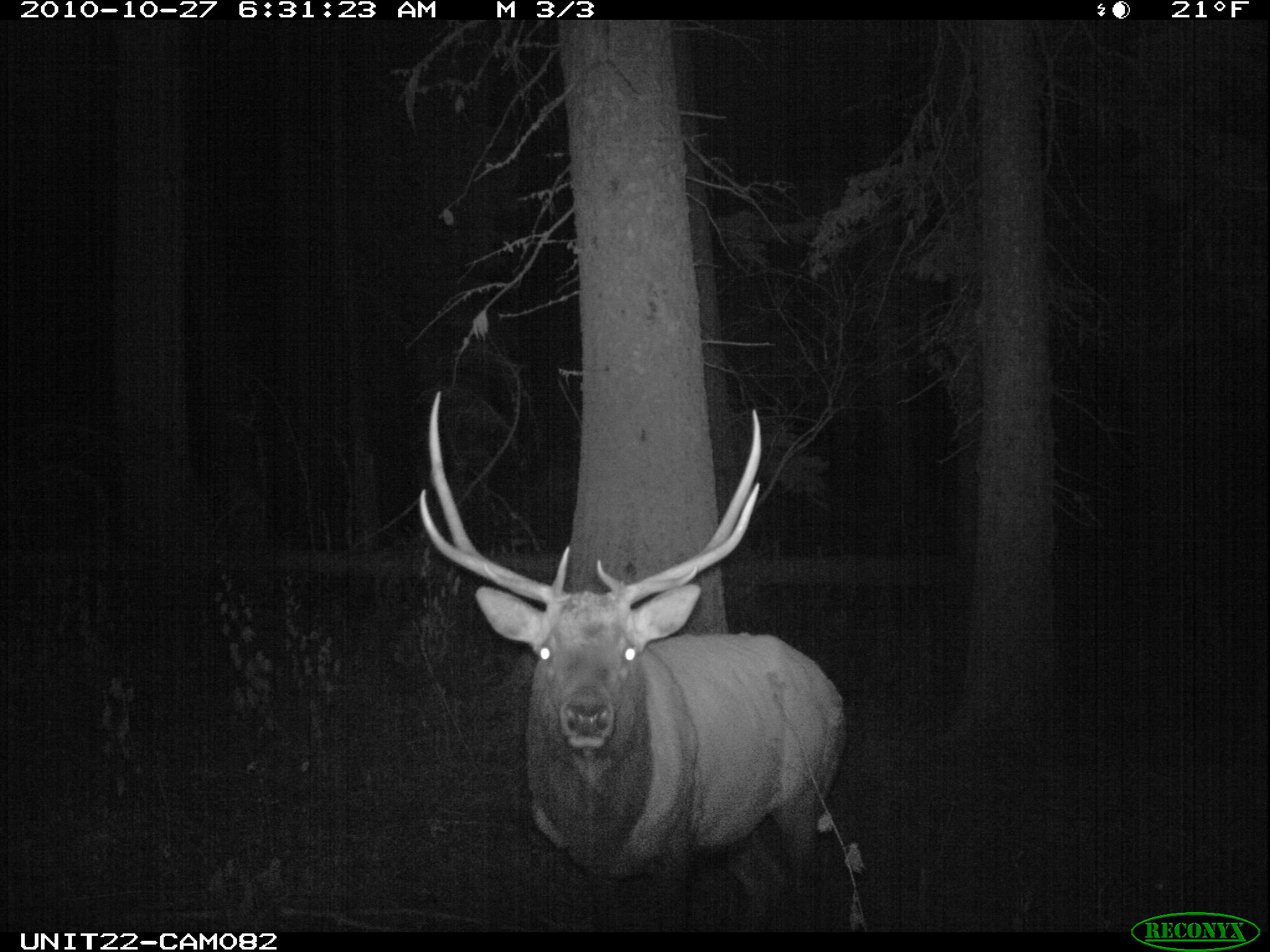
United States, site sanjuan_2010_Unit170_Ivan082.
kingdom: Animalia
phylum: Chordata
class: Mammalia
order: Artiodactyla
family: Cervidae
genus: Cervus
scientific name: Cervus elaphus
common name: red deer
Cervus elaphus (red deer).